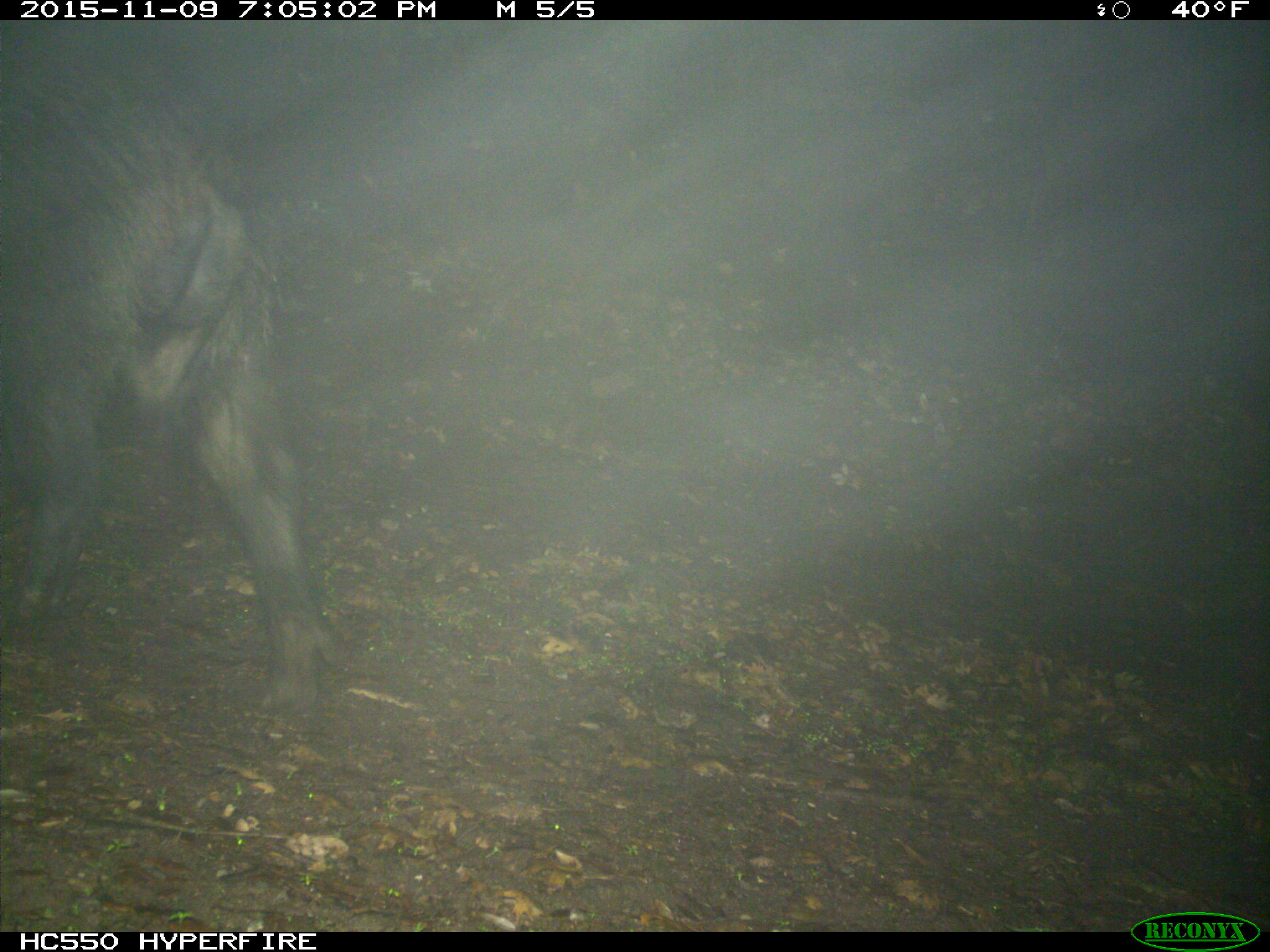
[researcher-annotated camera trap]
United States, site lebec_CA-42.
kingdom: Animalia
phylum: Chordata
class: Mammalia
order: Artiodactyla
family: Suidae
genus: Sus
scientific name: Sus scrofa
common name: wild boar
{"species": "Sus scrofa (wild boar)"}